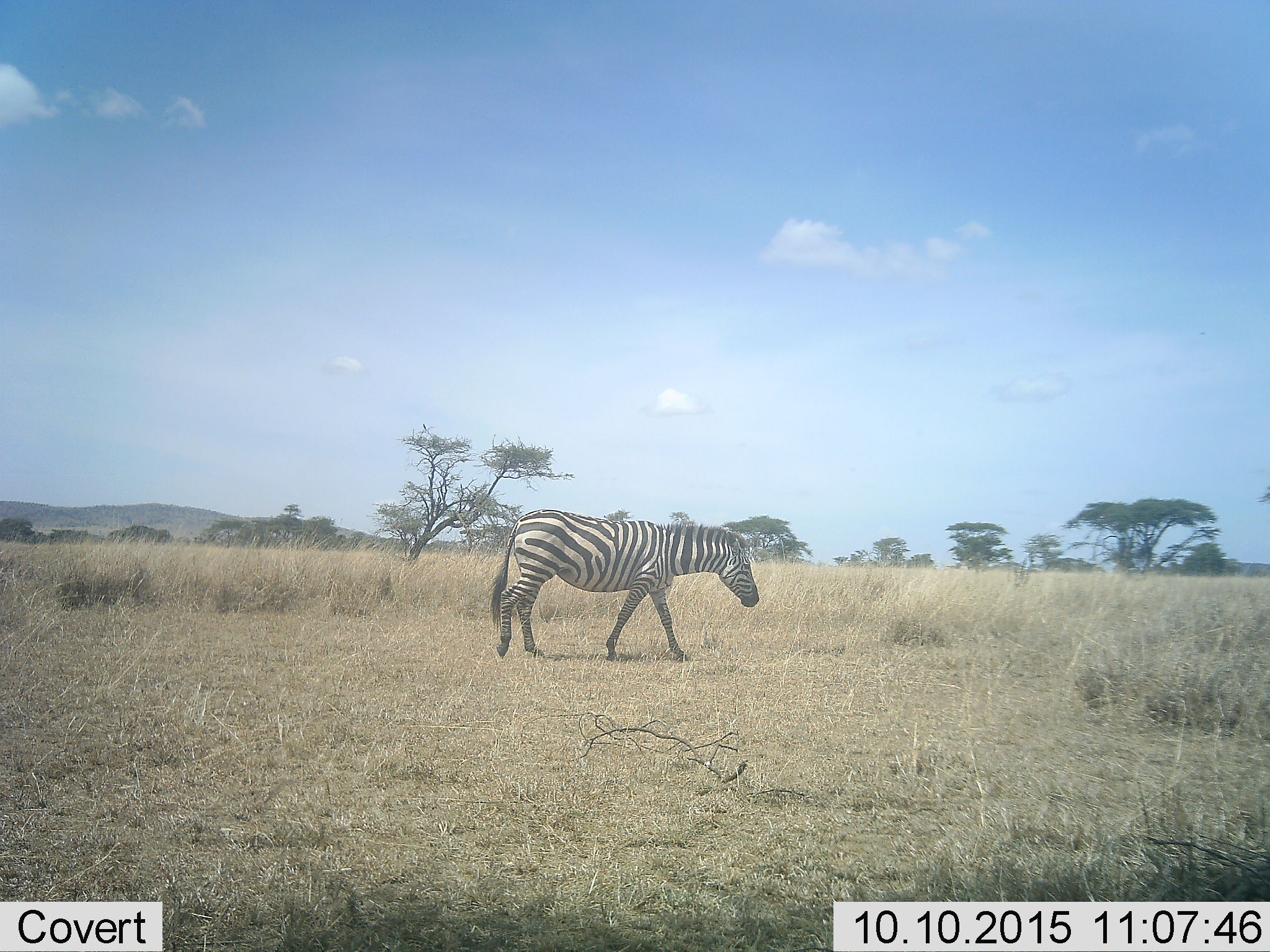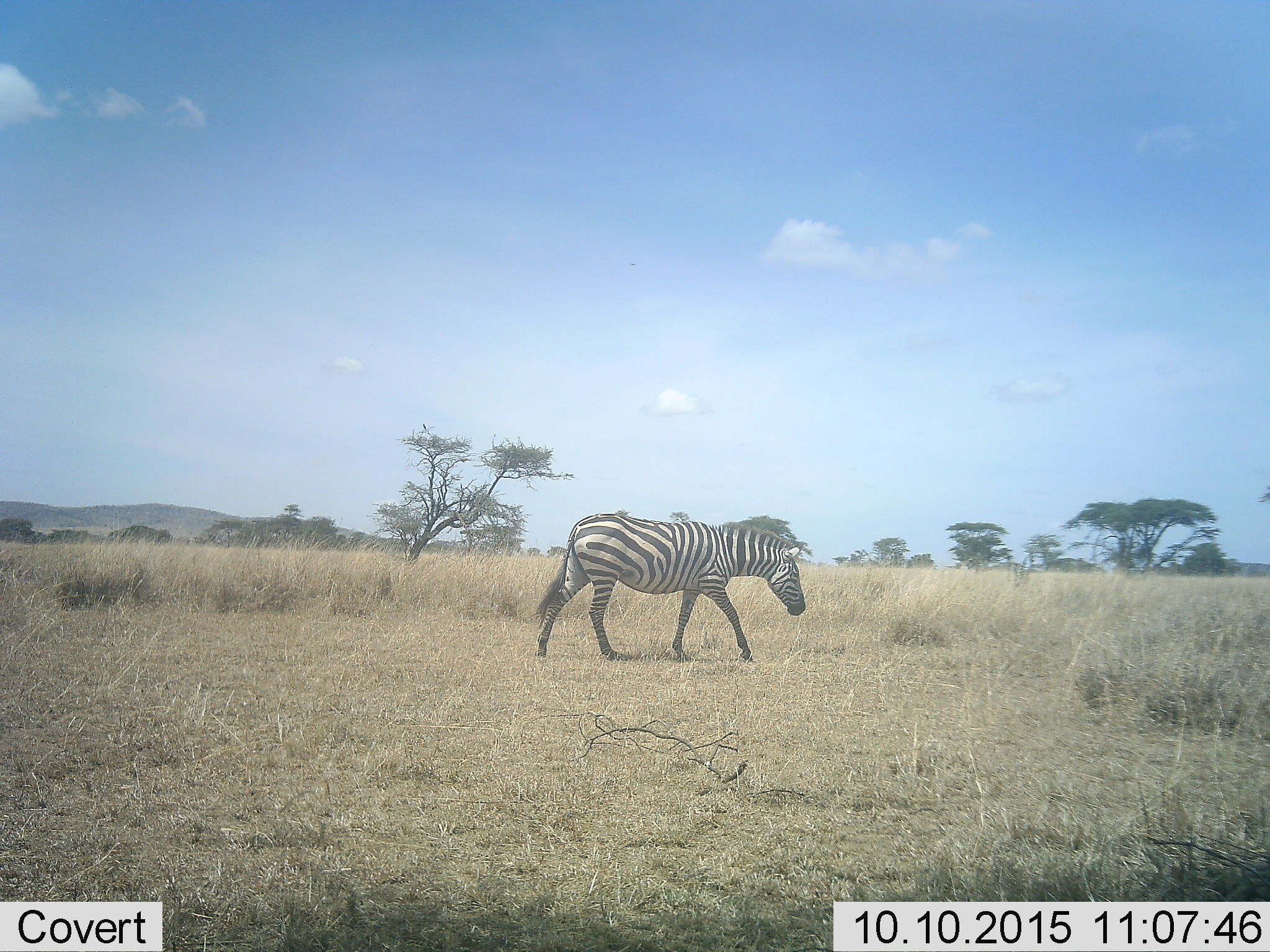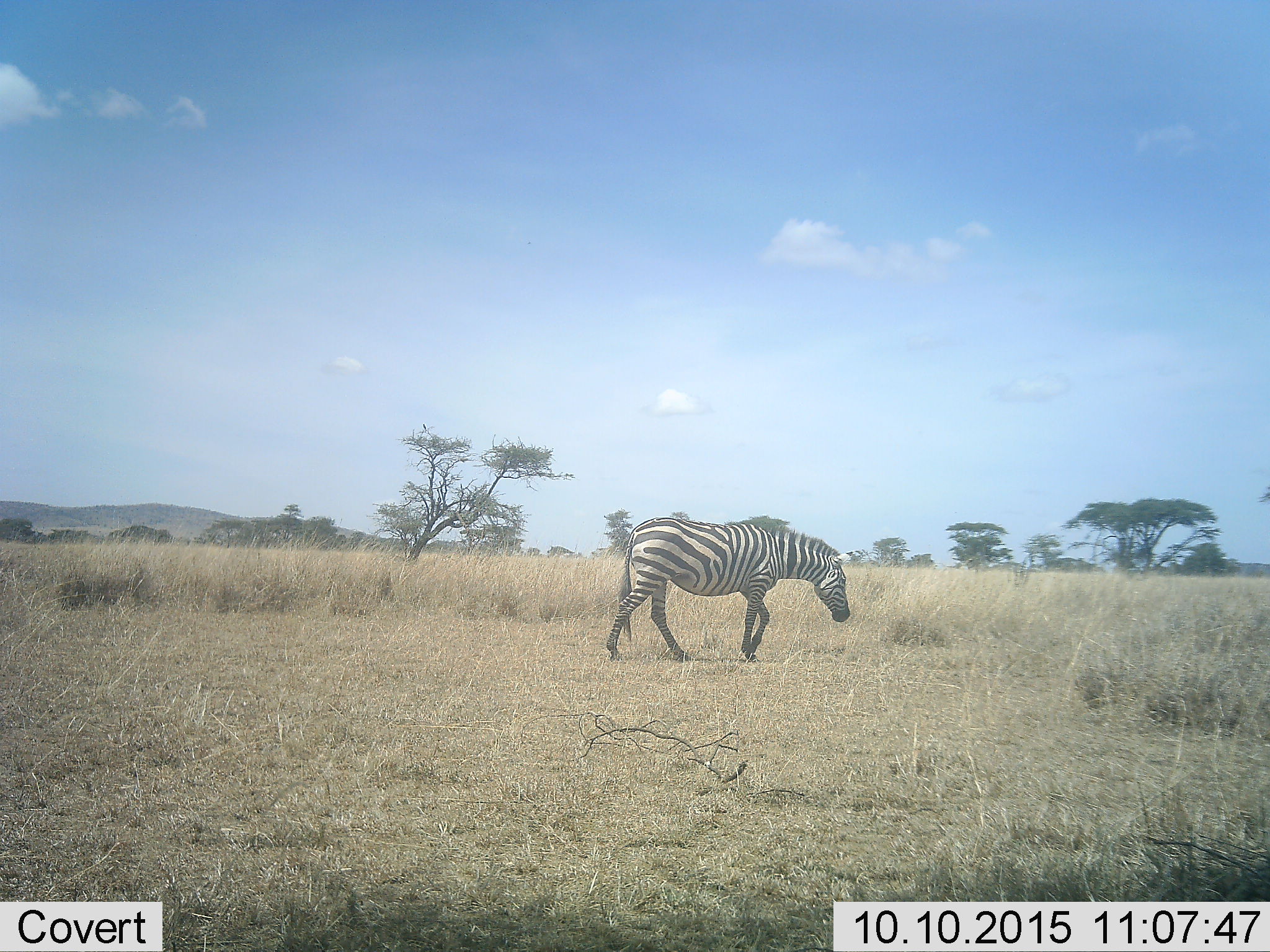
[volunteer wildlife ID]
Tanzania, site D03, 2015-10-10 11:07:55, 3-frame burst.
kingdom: Animalia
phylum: Chordata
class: Mammalia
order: Perissodactyla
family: Equidae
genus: Equus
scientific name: Equus quagga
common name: plains zebra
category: zebra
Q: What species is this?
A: Zebra (plains zebra) (Equus quagga).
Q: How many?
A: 1.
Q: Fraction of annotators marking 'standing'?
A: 0%.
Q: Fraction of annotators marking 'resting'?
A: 0%.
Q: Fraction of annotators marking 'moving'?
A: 100%.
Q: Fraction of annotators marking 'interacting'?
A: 0%.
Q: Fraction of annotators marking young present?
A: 0%.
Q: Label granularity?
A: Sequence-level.